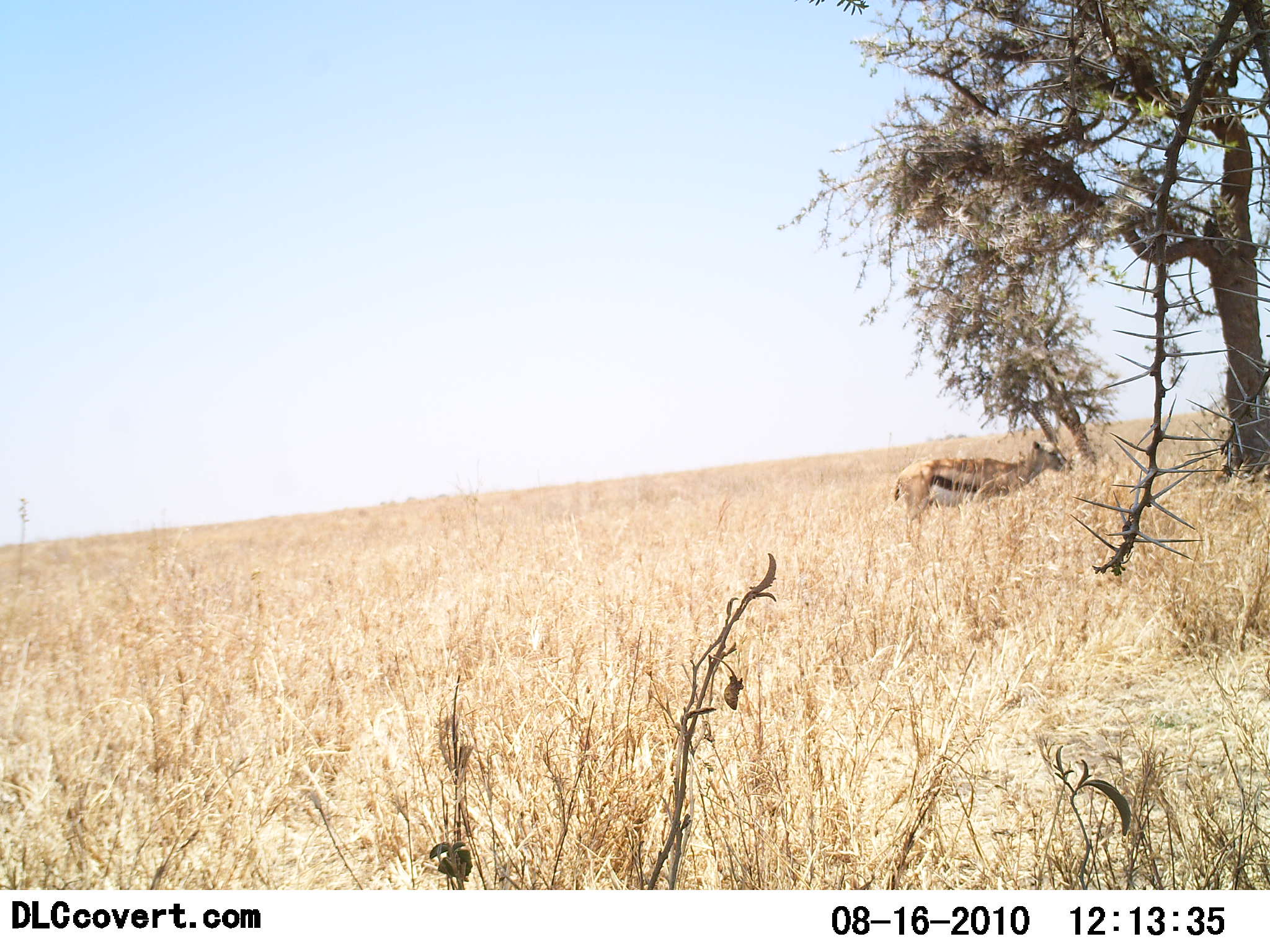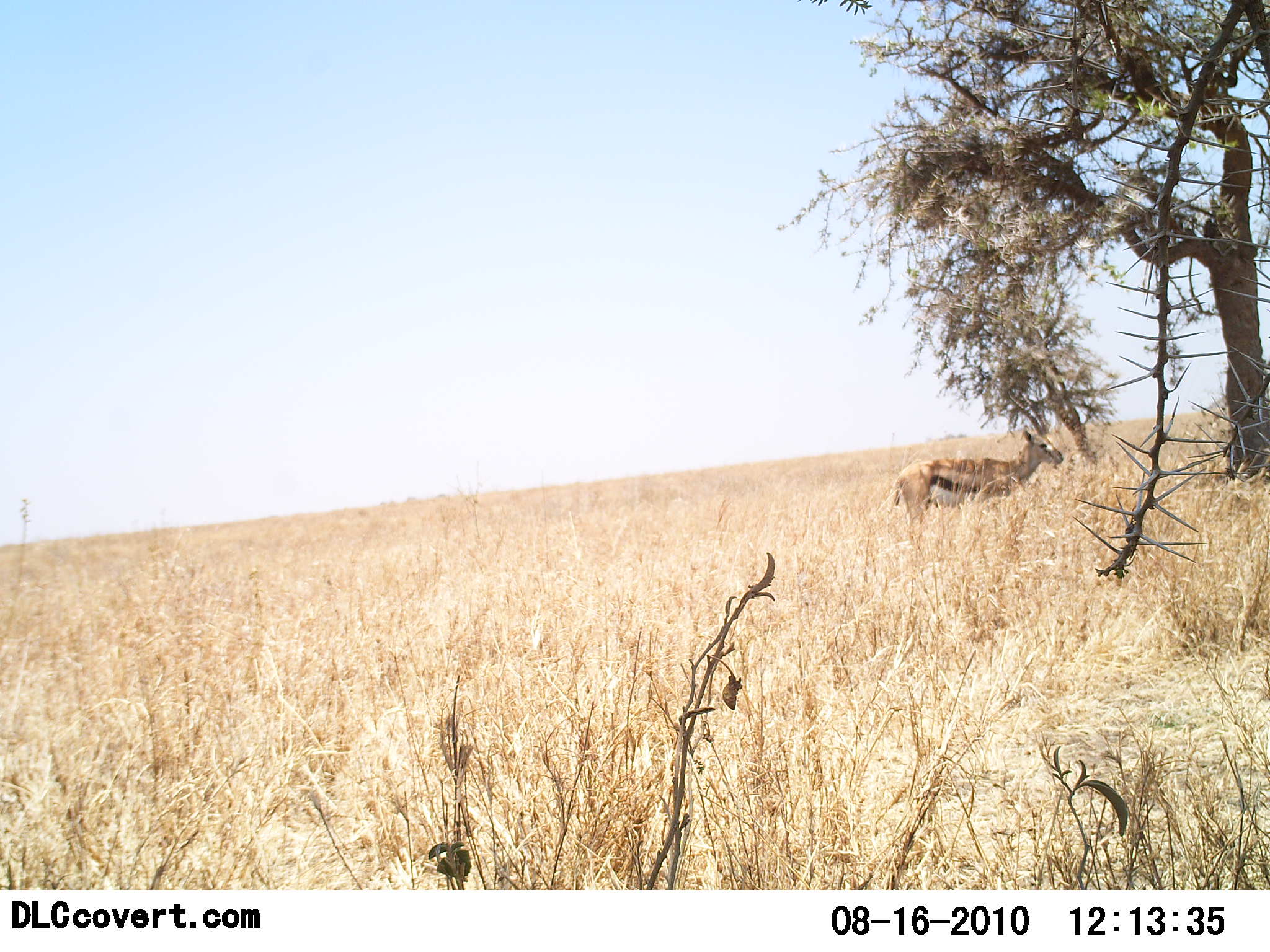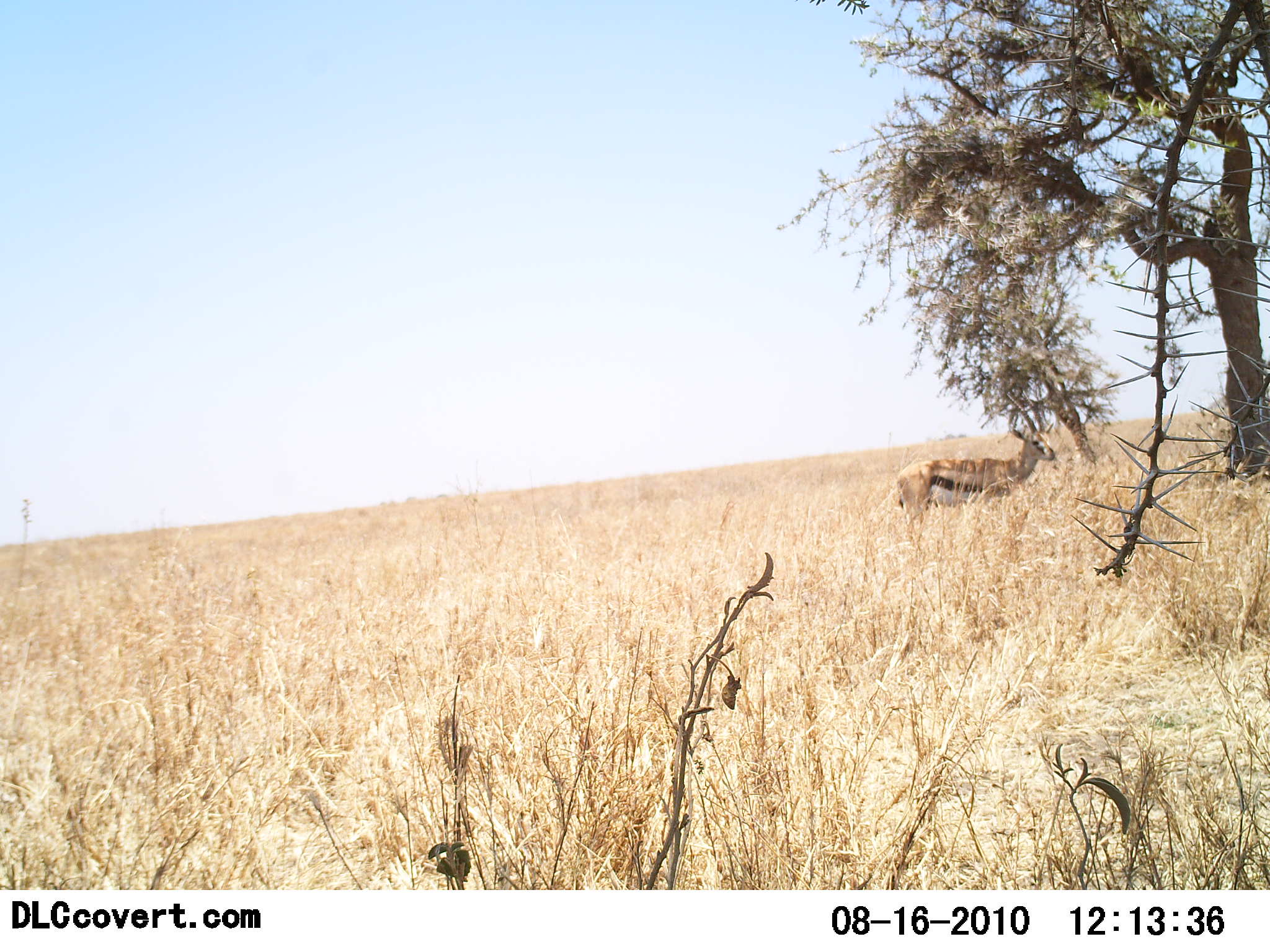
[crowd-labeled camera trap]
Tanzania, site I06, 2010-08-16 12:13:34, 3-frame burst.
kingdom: Animalia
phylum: Chordata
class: Mammalia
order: Artiodactyla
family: Bovidae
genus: Eudorcas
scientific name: Eudorcas thomsonii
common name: thomson's gazelle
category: gazellethomsons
Gazellethomsons (thomson's gazelle) (Eudorcas thomsonii), count 1. Behavior (volunteer vote fractions): standing 83%, resting 0%, moving 0%, interacting 0%. Young present (vote fraction): 0%. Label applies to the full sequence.